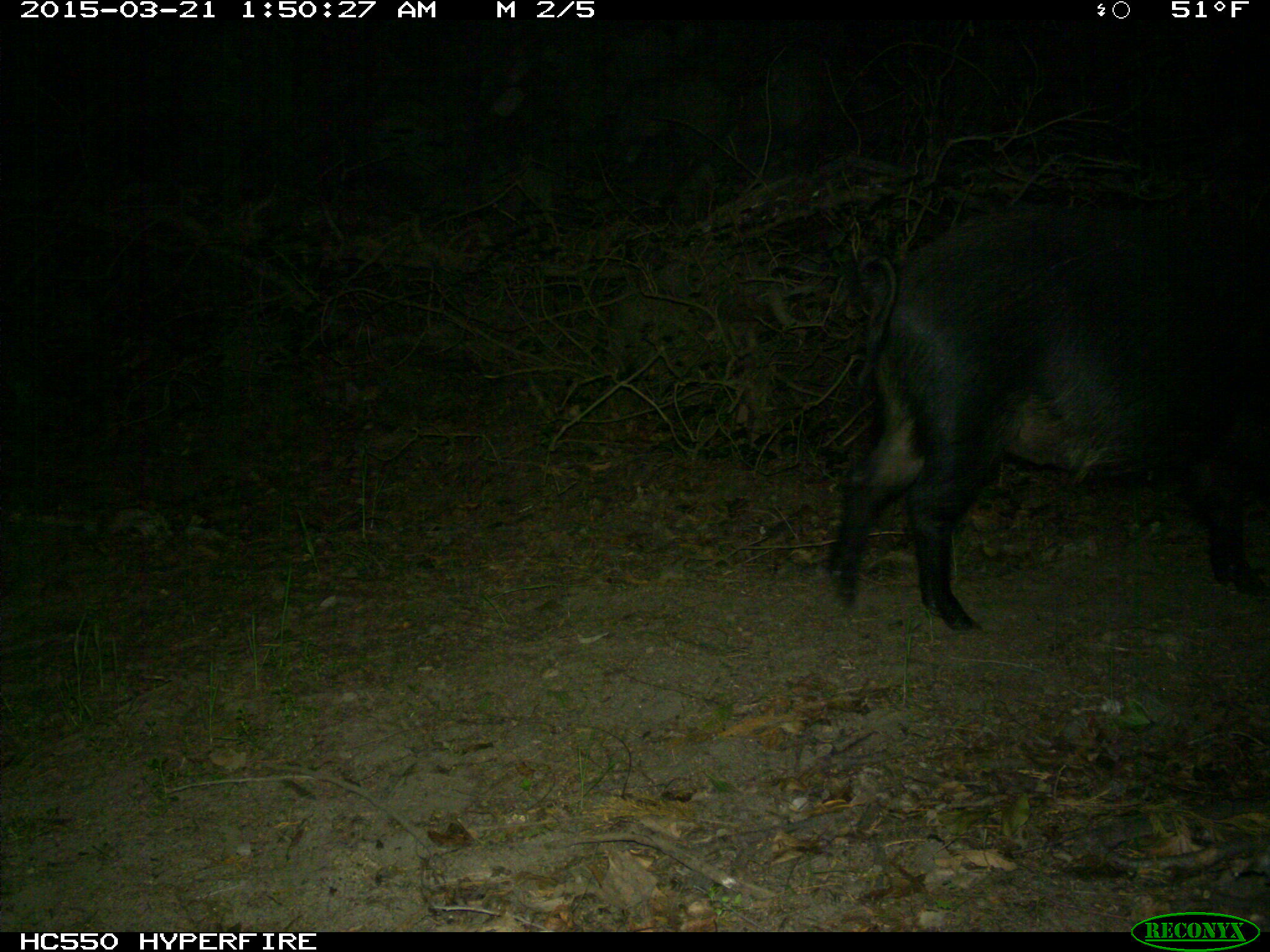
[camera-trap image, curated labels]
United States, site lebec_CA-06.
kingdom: Animalia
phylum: Chordata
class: Mammalia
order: Artiodactyla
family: Suidae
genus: Sus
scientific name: Sus scrofa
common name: wild boar